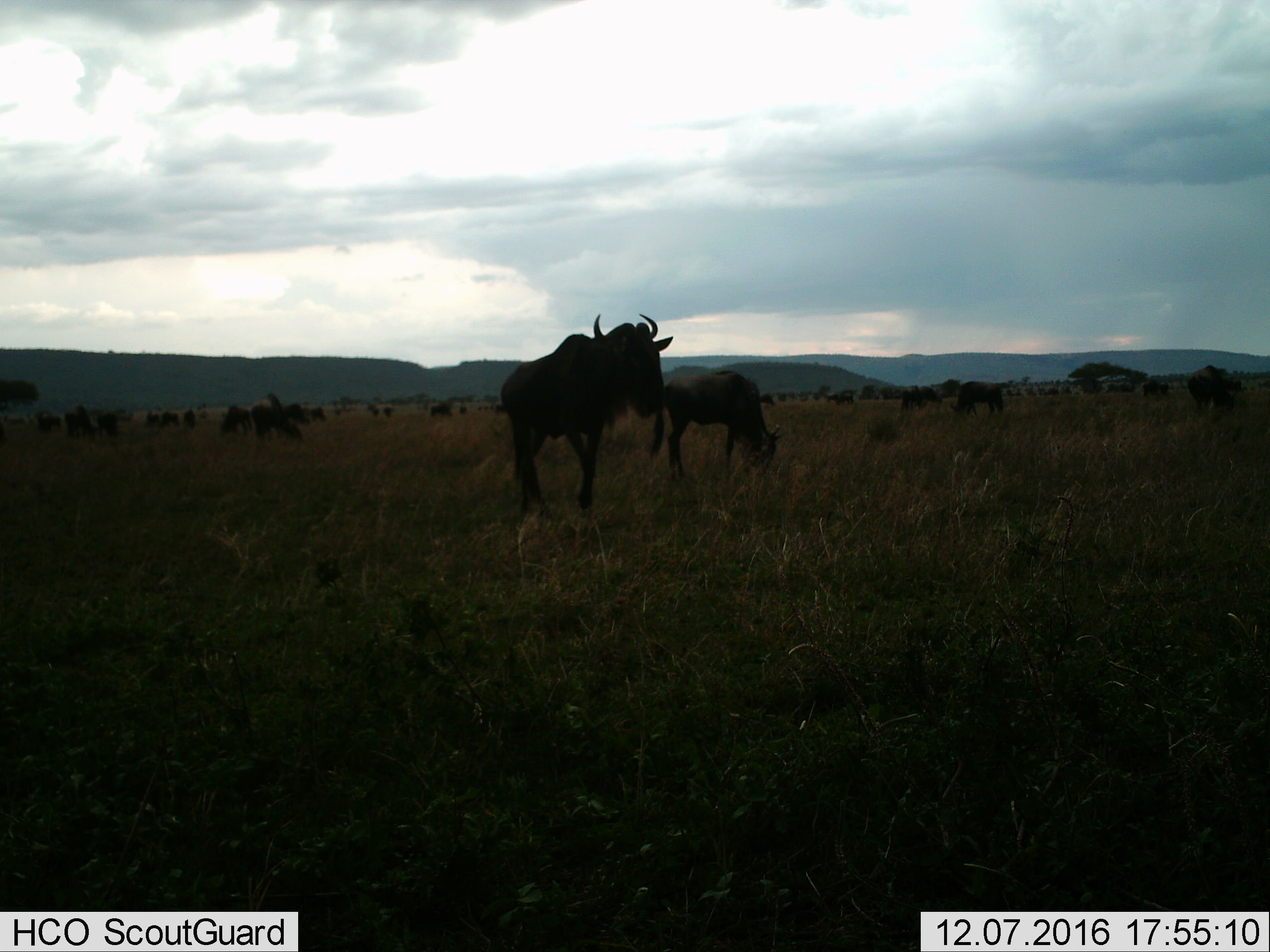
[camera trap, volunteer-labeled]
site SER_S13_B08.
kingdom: Animalia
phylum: Chordata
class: Mammalia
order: Artiodactyla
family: Bovidae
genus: Connochaetes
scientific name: Connochaetes taurinus taurinus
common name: blue wildebeest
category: wildebeestblue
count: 11-50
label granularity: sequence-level